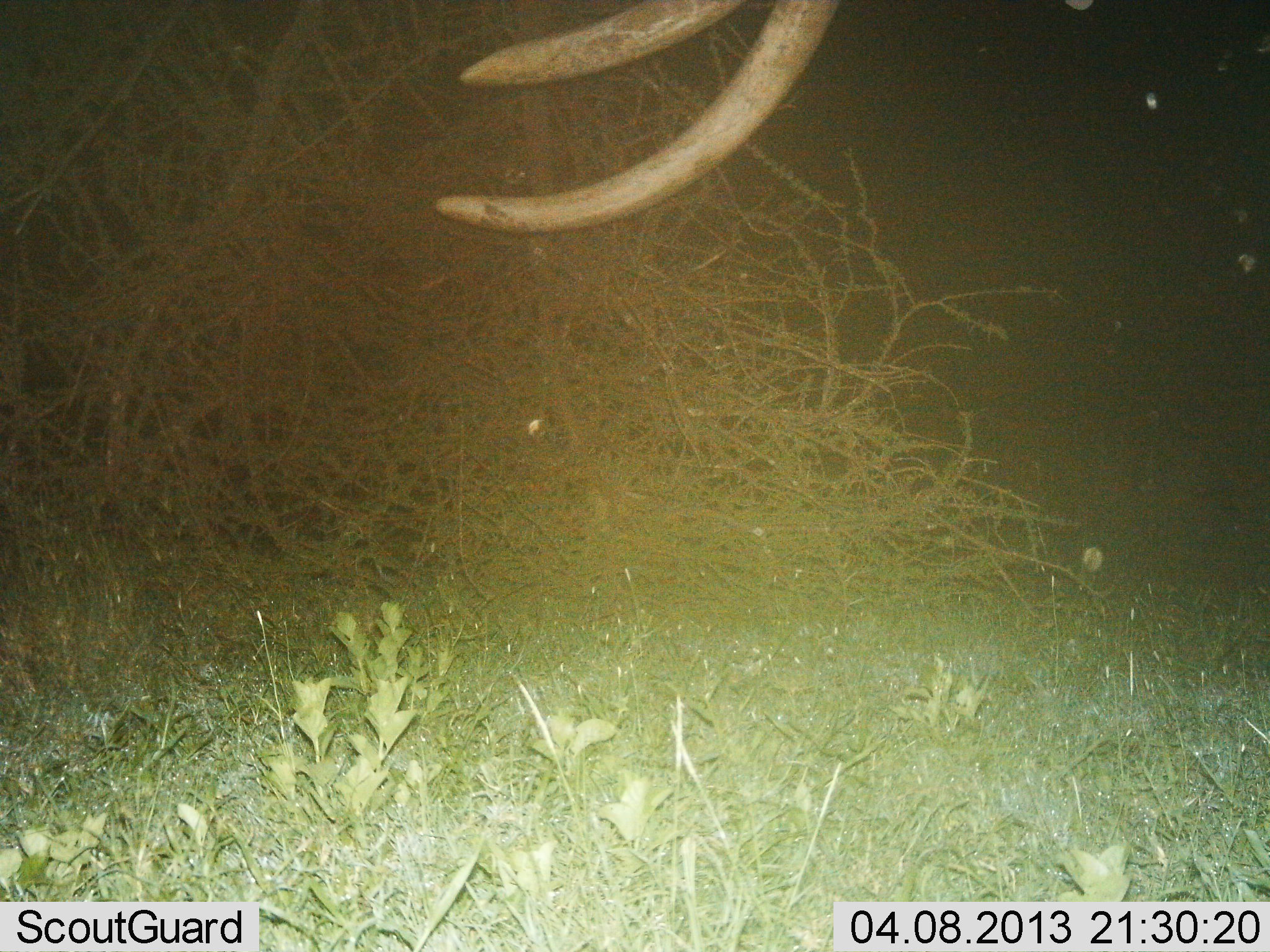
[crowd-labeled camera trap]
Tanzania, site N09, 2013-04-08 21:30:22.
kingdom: Animalia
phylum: Chordata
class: Mammalia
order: Proboscidea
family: Elephantidae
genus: Loxodonta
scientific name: Loxodonta africana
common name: african bush elephant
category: elephant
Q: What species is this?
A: Elephant (african bush elephant) (Loxodonta africana).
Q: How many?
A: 1.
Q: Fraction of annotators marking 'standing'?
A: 70%.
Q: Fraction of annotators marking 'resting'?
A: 0%.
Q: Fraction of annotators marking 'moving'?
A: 17%.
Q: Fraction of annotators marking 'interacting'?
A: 0%.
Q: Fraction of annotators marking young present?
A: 0%.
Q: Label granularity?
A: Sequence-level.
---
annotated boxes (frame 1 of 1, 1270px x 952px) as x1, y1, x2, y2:
animal: 430, 0, 849, 237